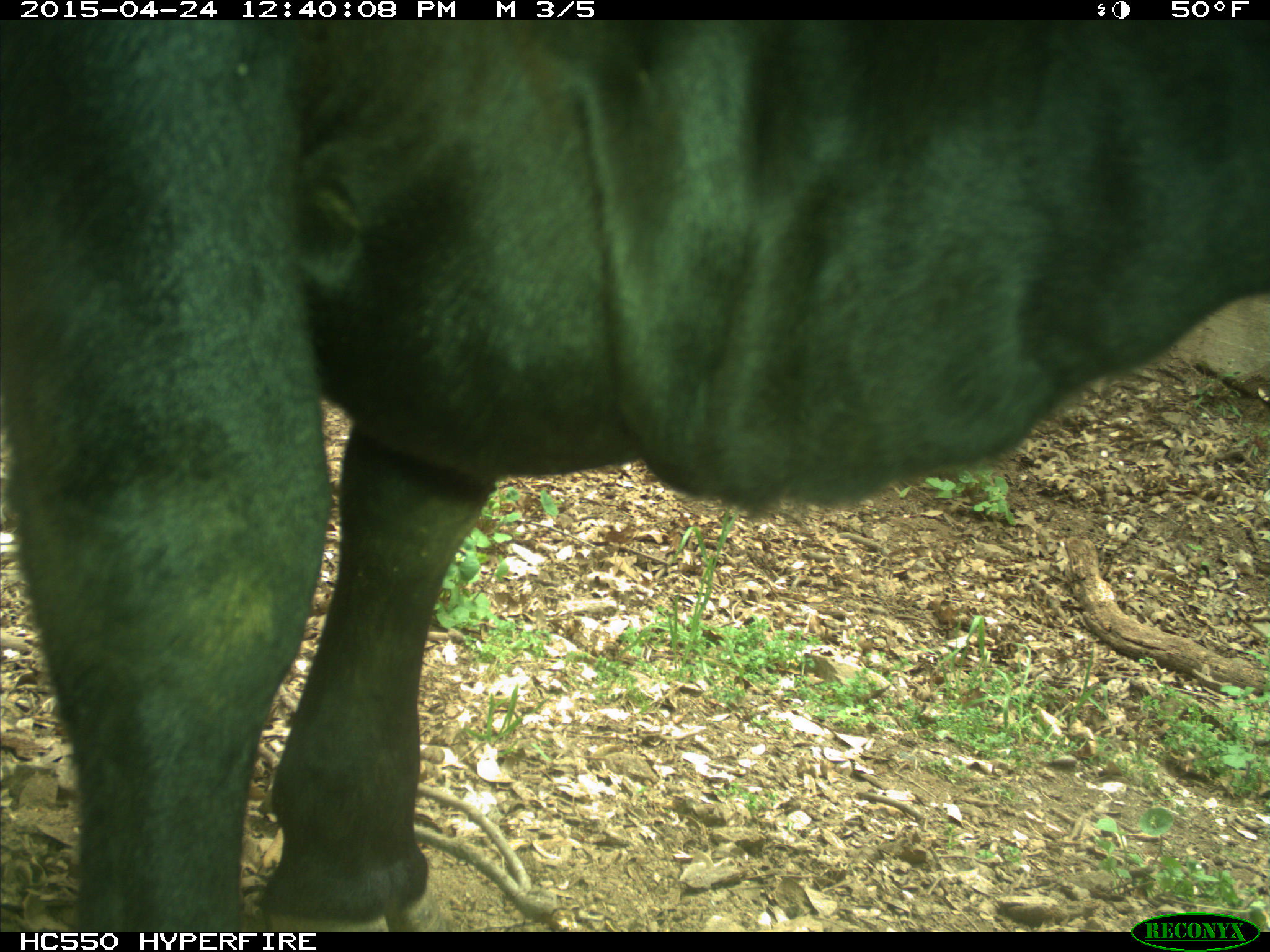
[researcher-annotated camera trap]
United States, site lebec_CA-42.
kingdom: Animalia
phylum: Chordata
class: Mammalia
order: Artiodactyla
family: Bovidae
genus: Bos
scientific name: Bos taurus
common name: domestic cow